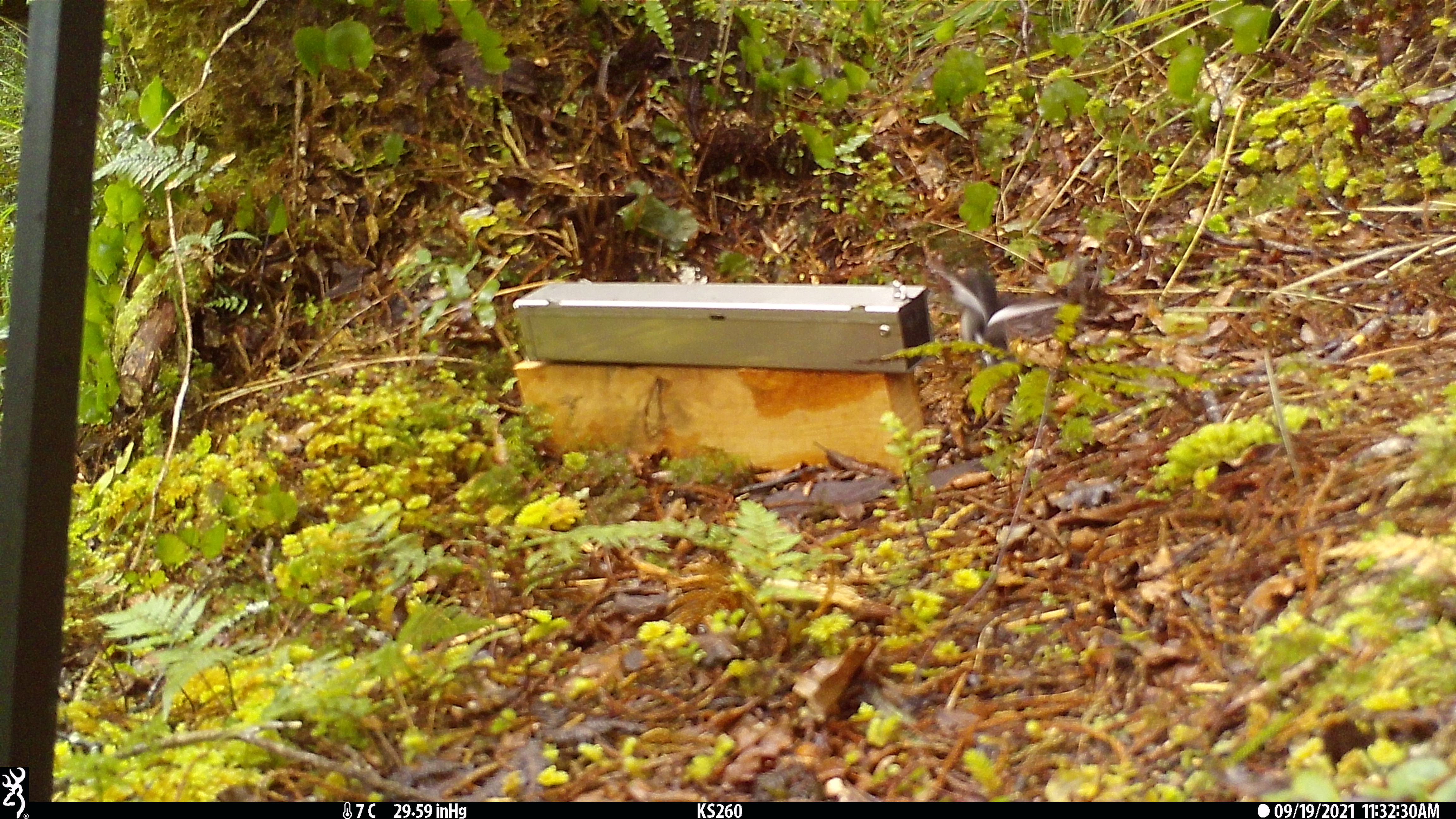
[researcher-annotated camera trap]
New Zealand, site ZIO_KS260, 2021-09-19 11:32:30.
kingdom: Animalia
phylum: Chordata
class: Aves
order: Passeriformes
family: Petroicidae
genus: Petroica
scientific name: Petroica macrocephala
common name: tomtit